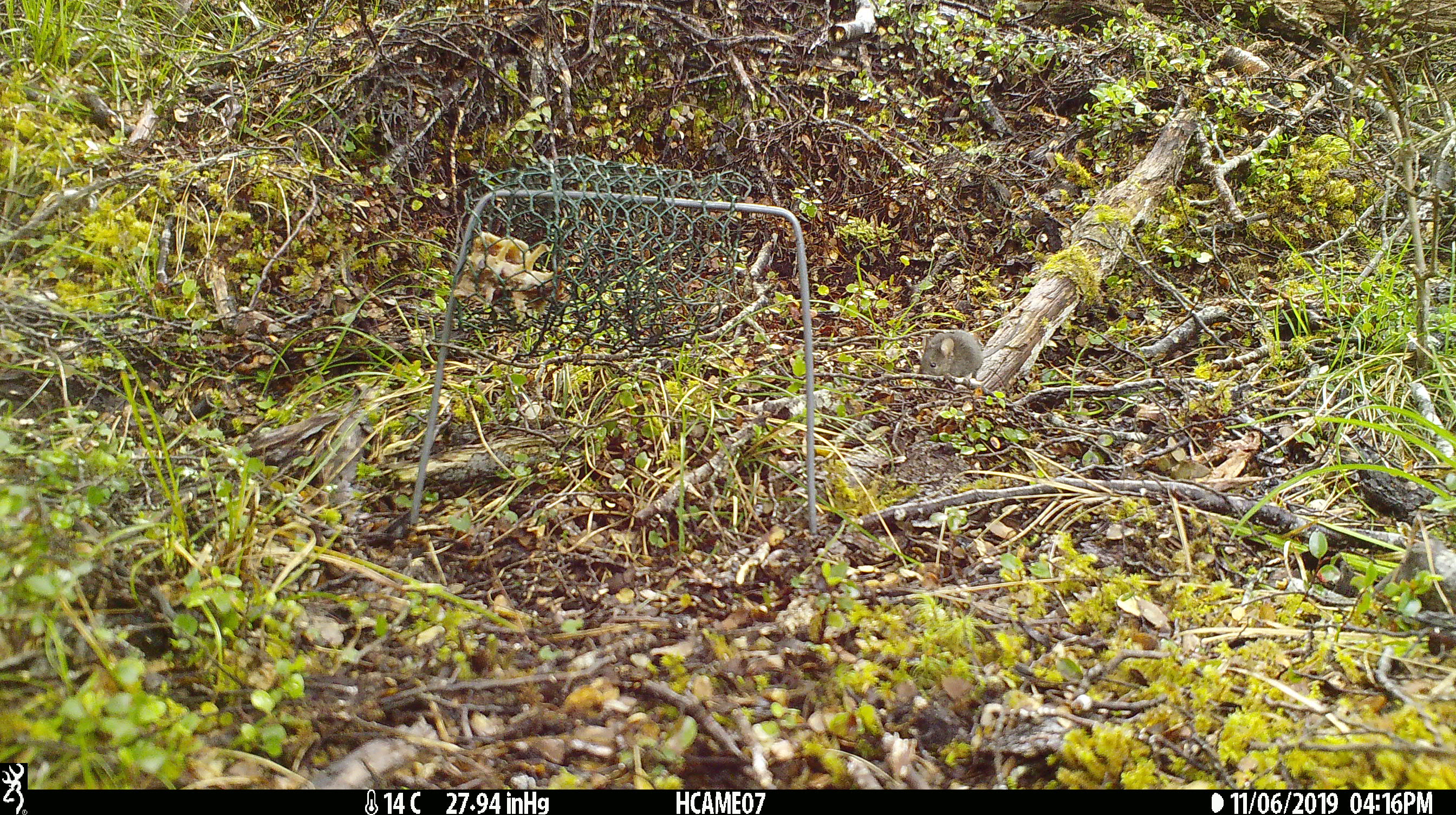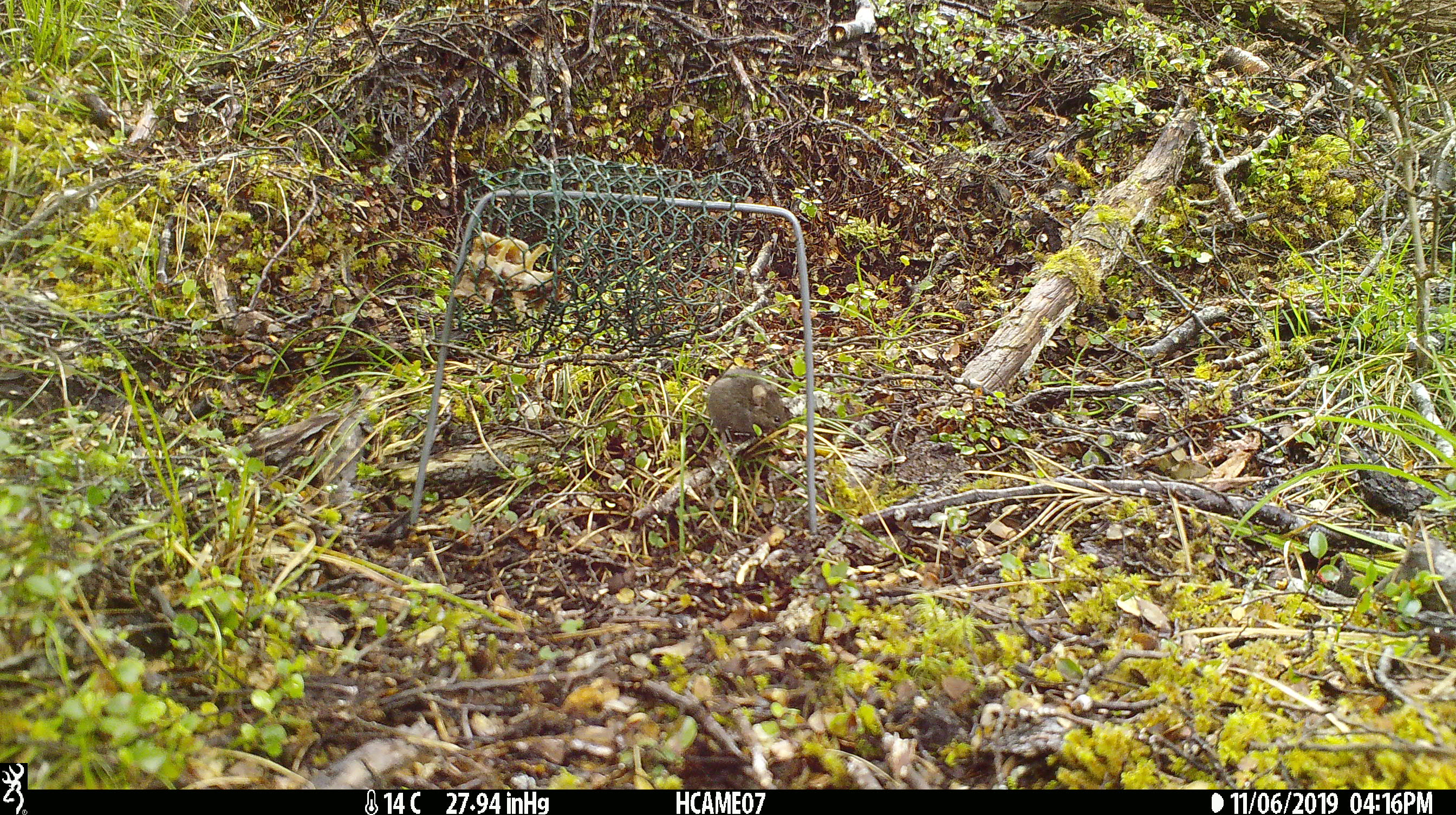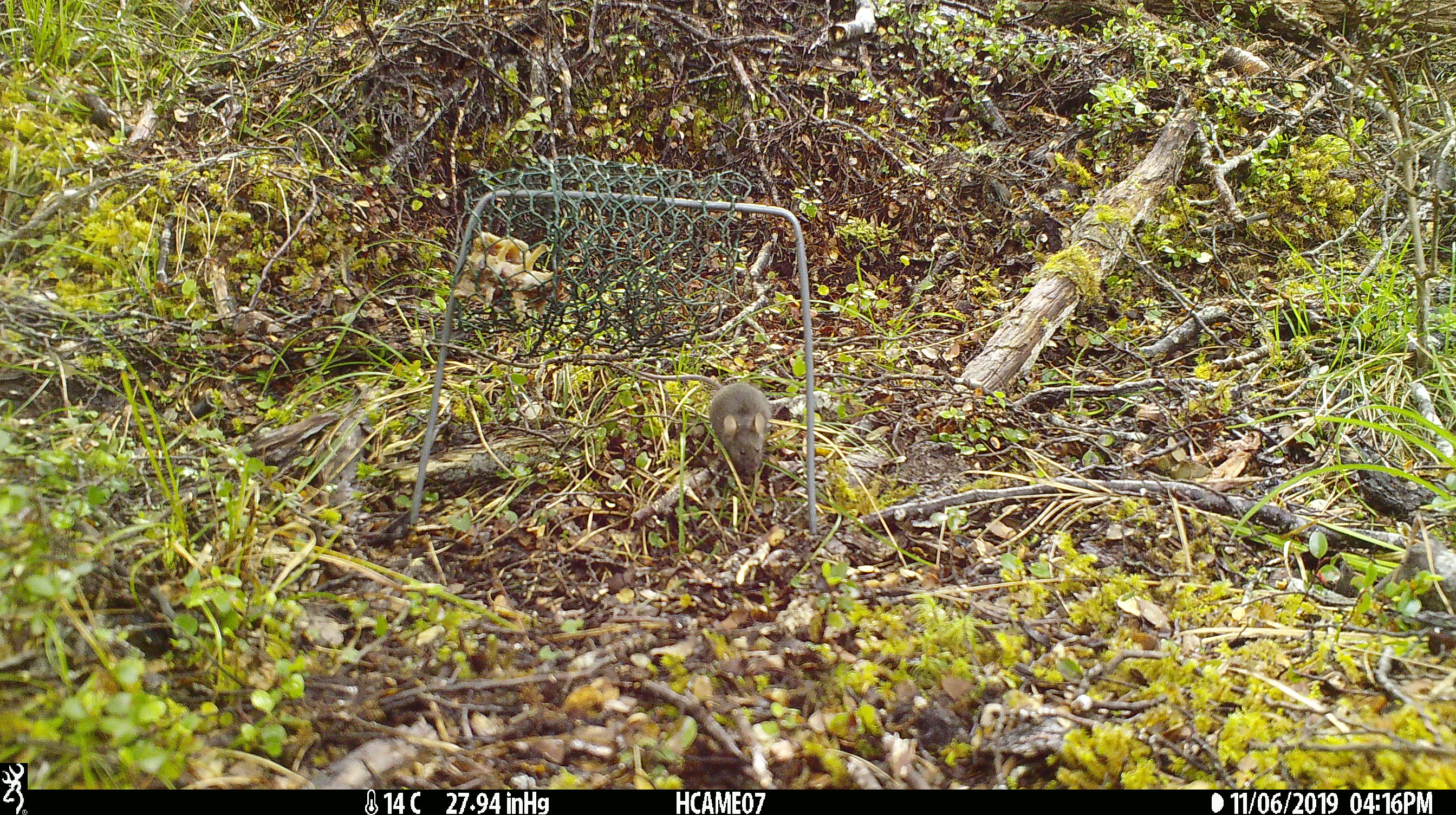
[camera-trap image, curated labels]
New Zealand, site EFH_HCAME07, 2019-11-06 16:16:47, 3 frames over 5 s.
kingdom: Animalia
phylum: Chordata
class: Mammalia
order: Rodentia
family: Muridae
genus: Mus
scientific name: Mus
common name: mouse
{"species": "mouse (Mus)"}